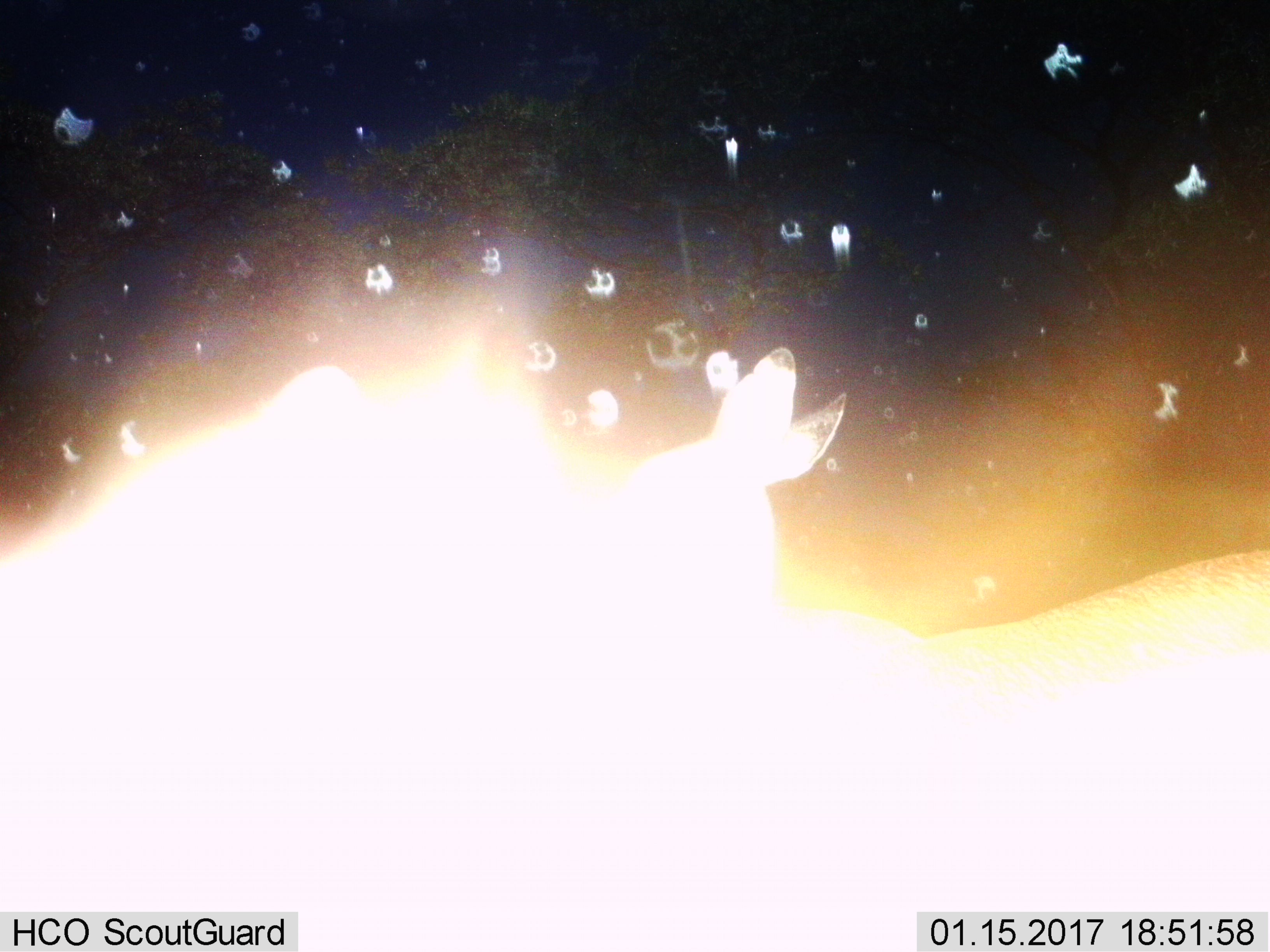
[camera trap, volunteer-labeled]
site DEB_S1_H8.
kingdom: Animalia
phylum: Chordata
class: Mammalia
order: Artiodactyla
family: Bovidae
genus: Aepyceros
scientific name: Aepyceros melampus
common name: impala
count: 1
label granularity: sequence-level